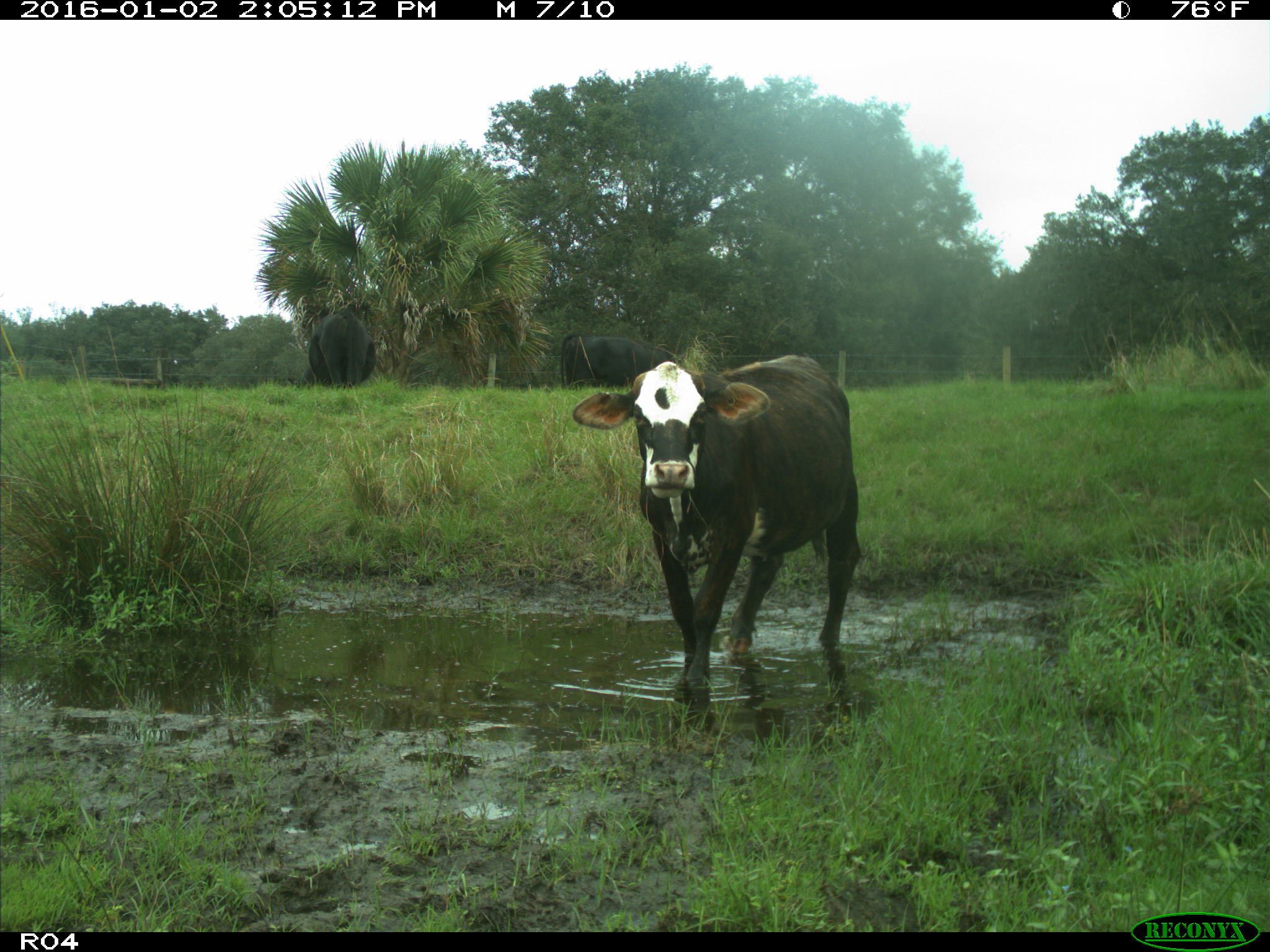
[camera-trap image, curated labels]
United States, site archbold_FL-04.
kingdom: Animalia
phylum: Chordata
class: Mammalia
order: Artiodactyla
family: Bovidae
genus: Bos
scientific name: Bos taurus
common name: domestic cow